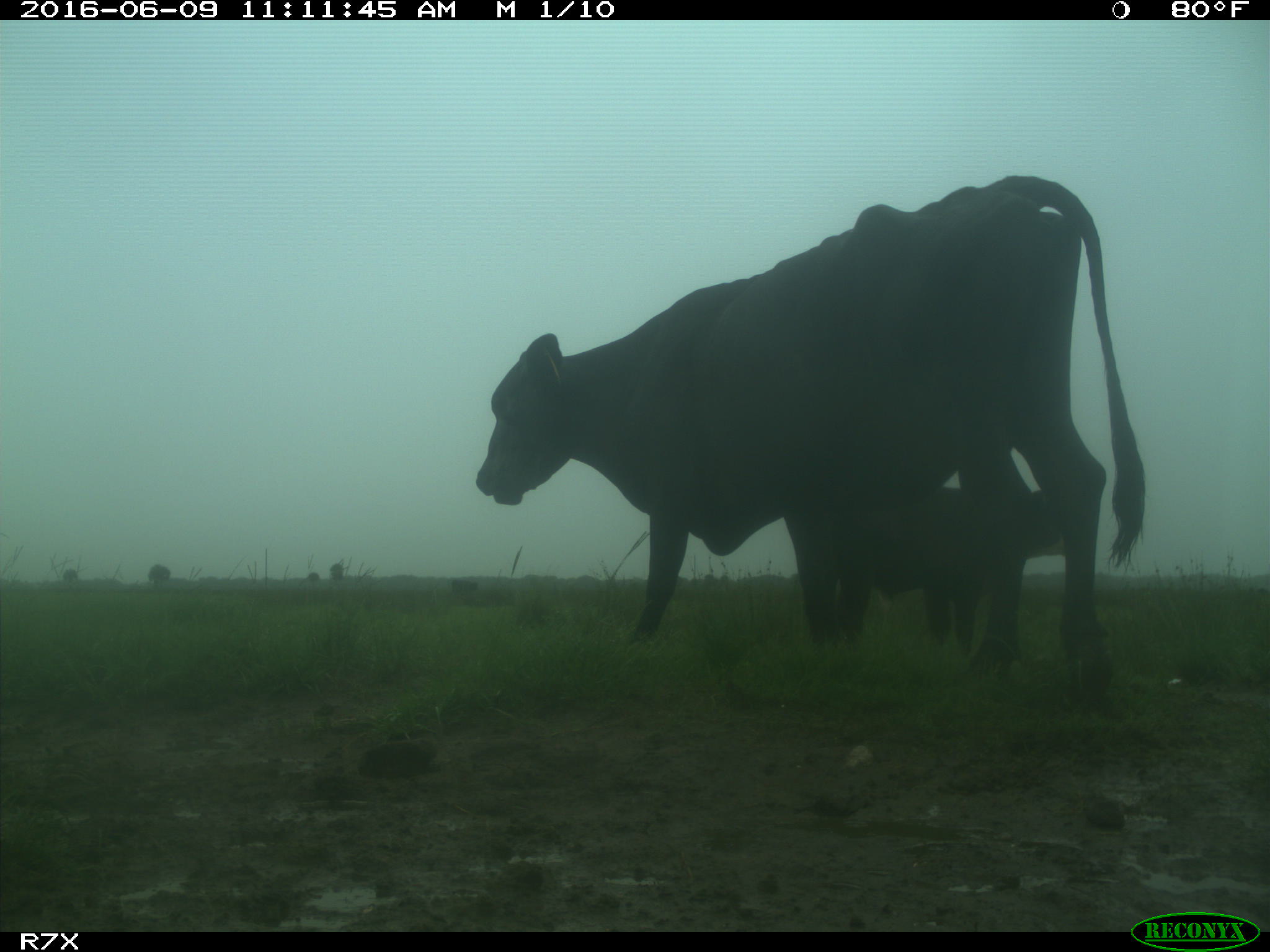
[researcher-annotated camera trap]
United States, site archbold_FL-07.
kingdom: Animalia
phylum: Chordata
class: Mammalia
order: Artiodactyla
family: Bovidae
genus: Bos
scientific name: Bos taurus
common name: domestic cow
Bos taurus (domestic cow).